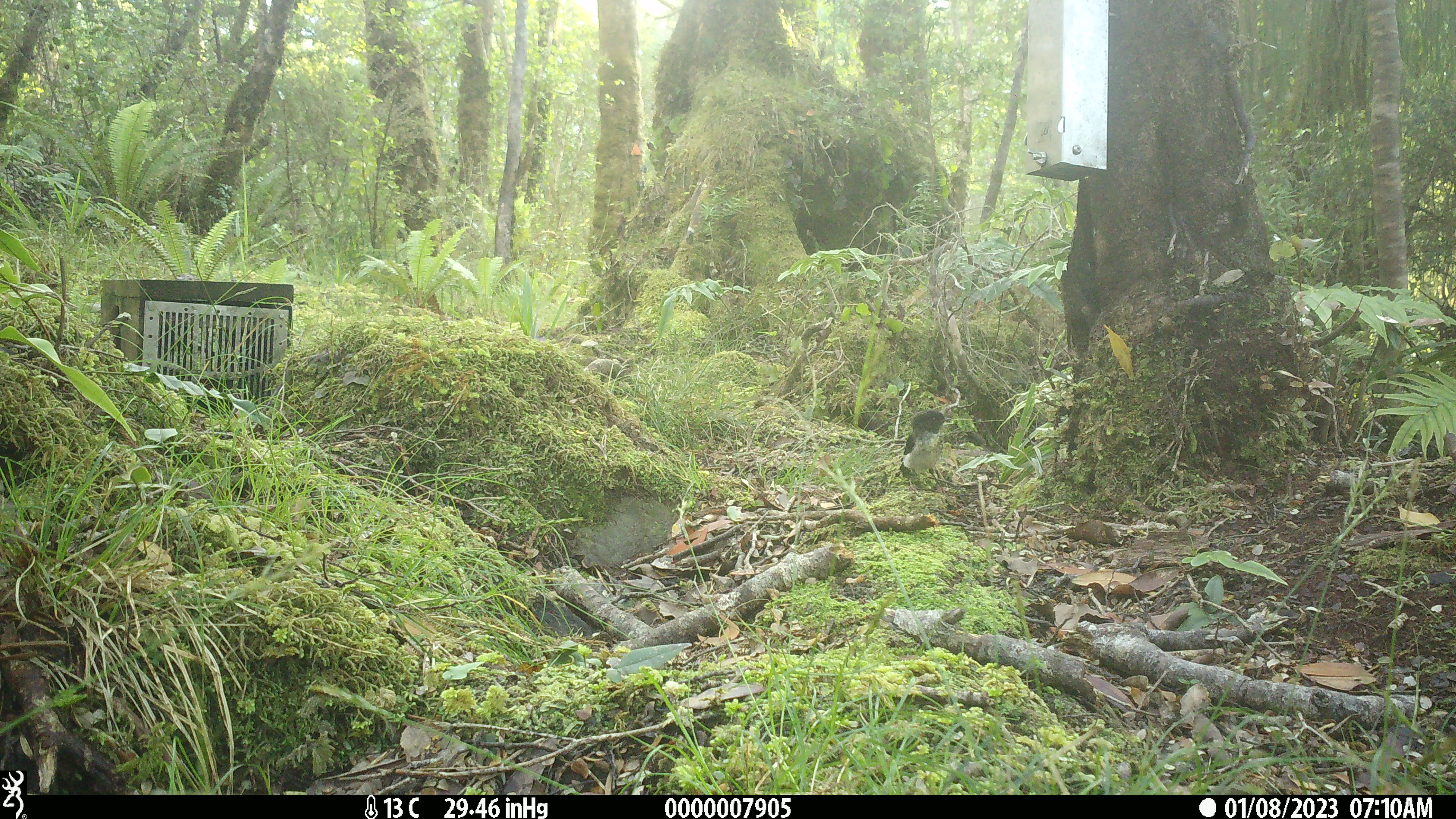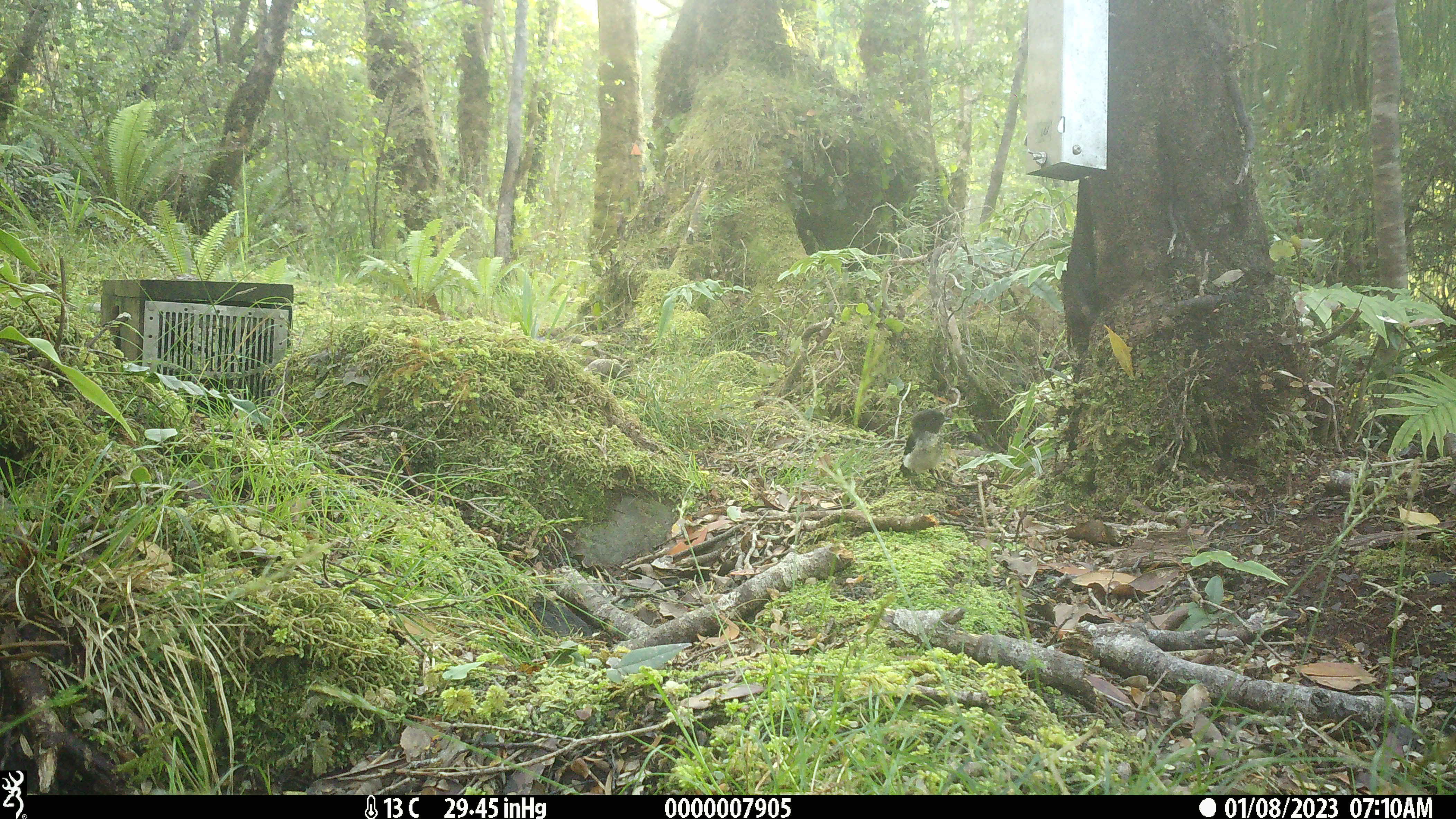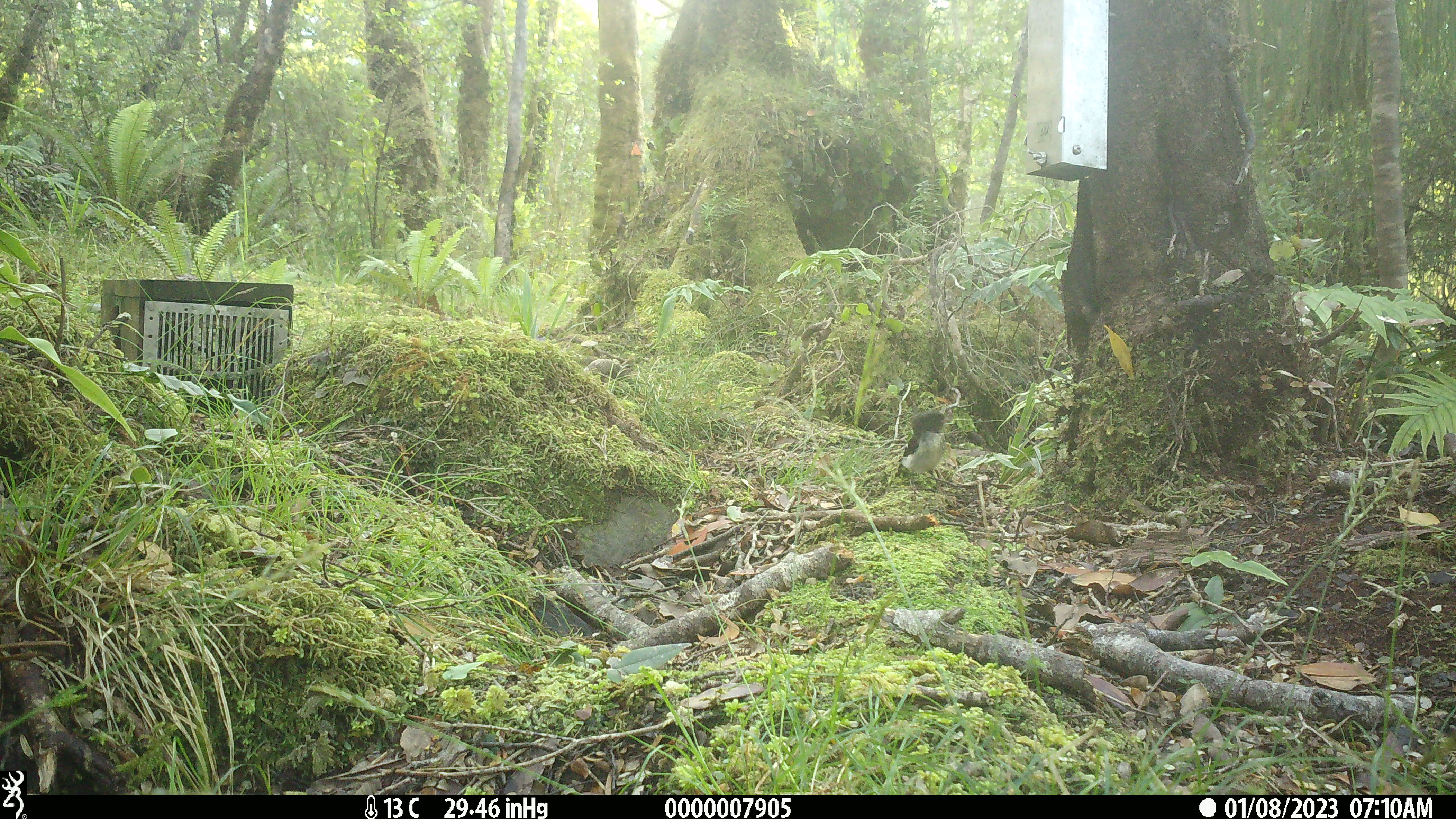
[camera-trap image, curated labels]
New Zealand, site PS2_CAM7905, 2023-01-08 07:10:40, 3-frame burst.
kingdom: Animalia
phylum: Chordata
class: Aves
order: Passeriformes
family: Petroicidae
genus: Petroica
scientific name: Petroica macrocephala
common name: tomtit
Tomtit (Petroica macrocephala).